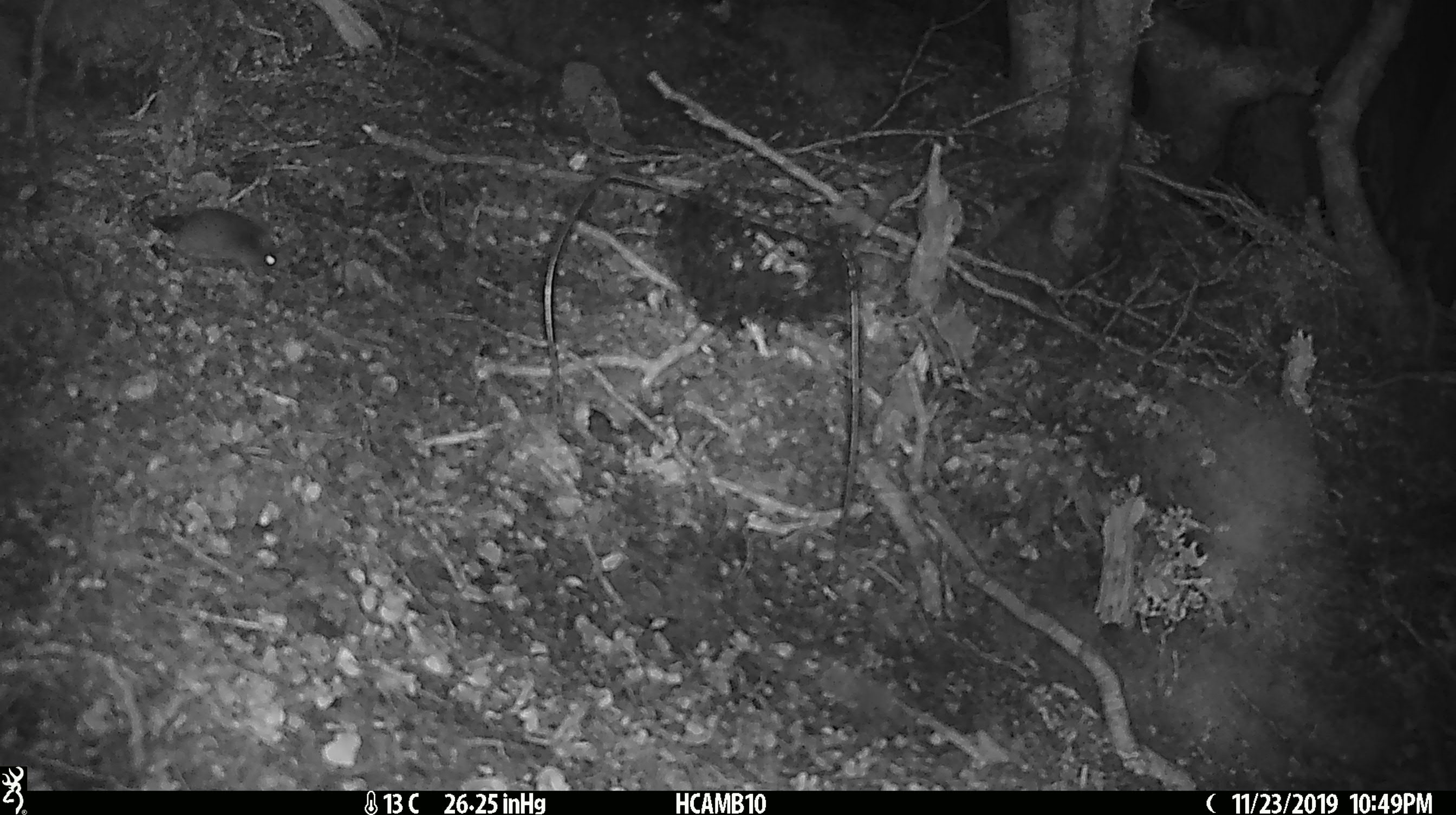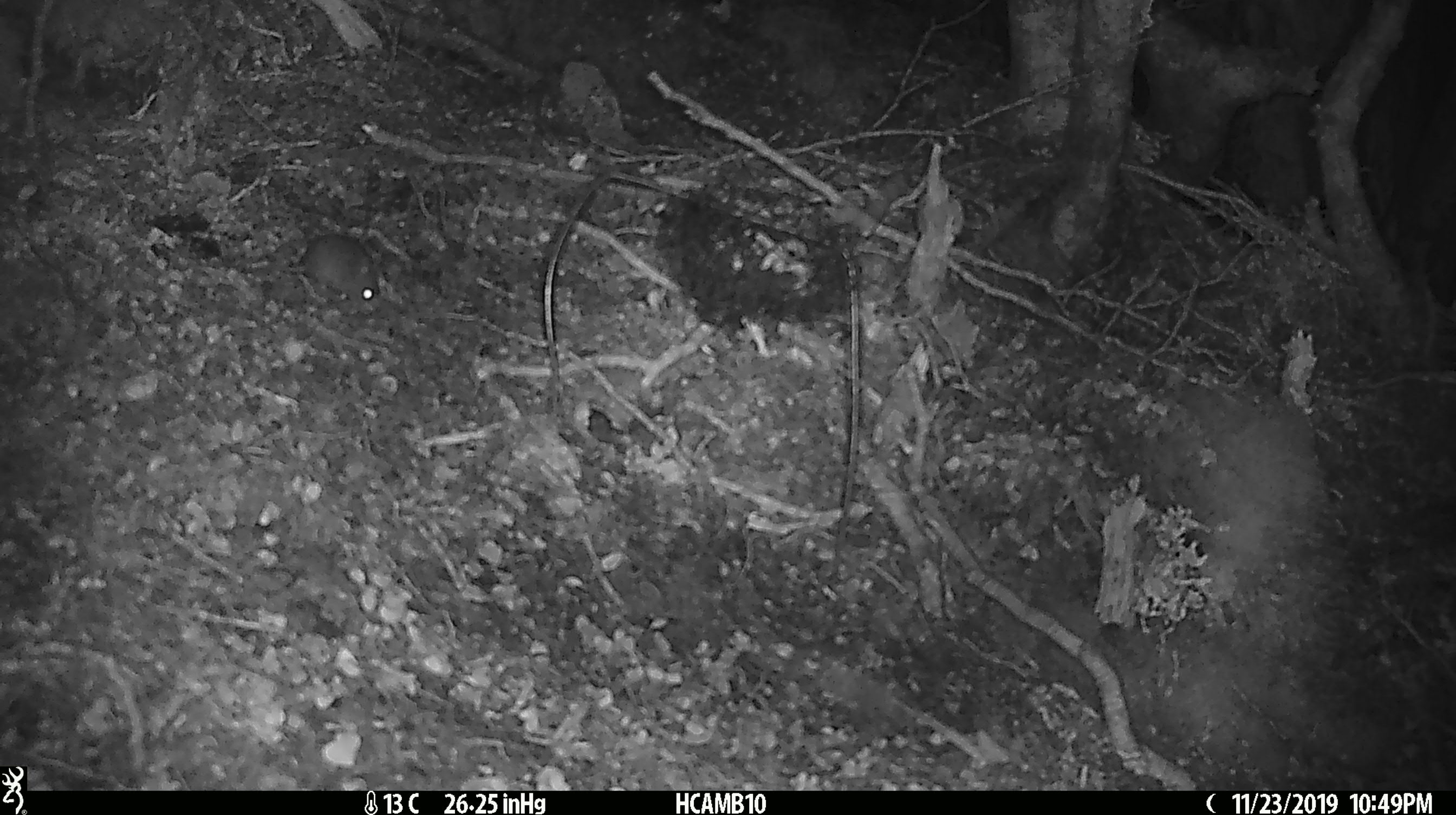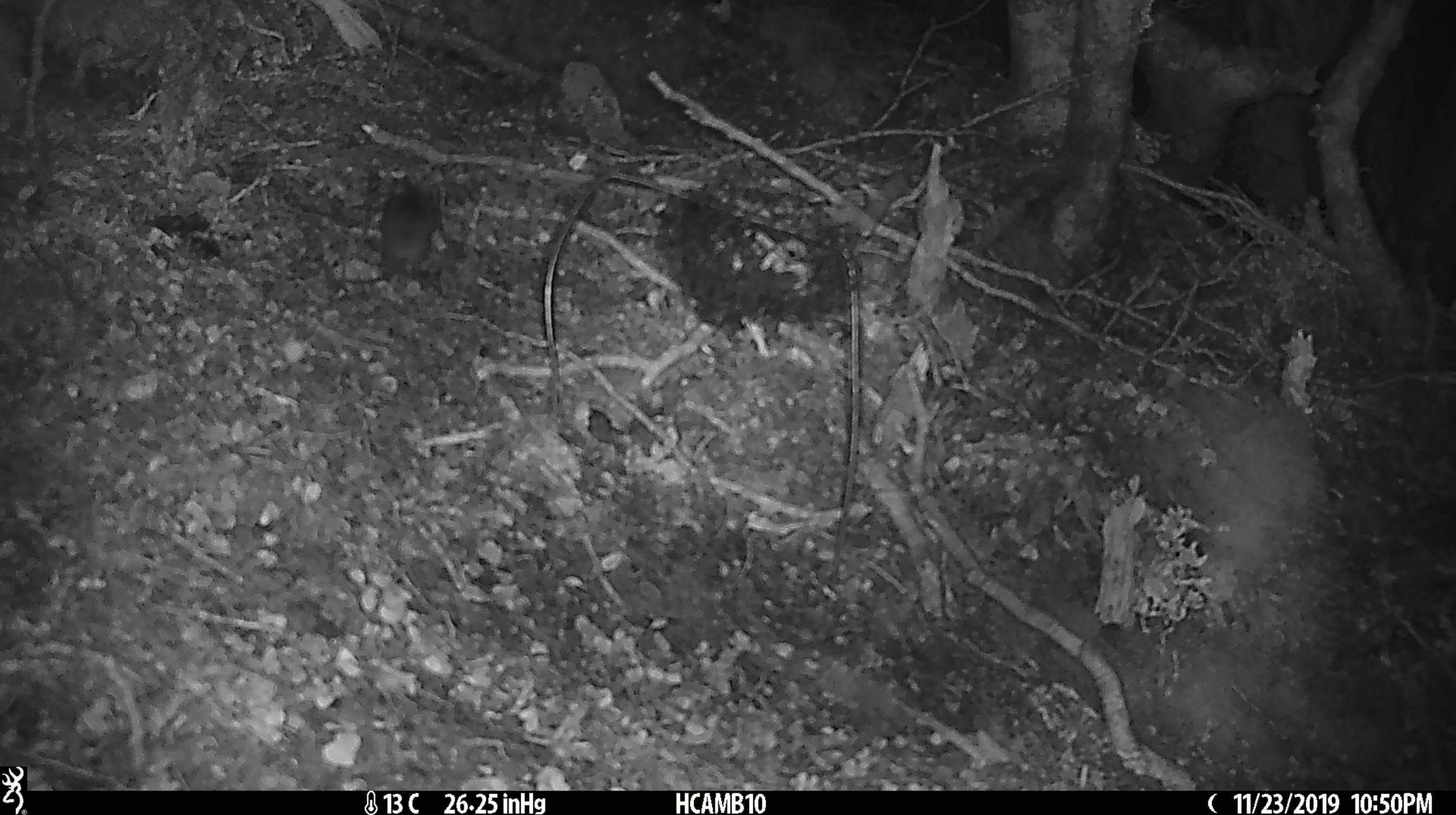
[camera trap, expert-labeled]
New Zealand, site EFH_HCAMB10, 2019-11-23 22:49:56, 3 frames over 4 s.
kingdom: Animalia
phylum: Chordata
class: Mammalia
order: Rodentia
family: Muridae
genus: Mus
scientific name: Mus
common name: mouse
Mouse (Mus).